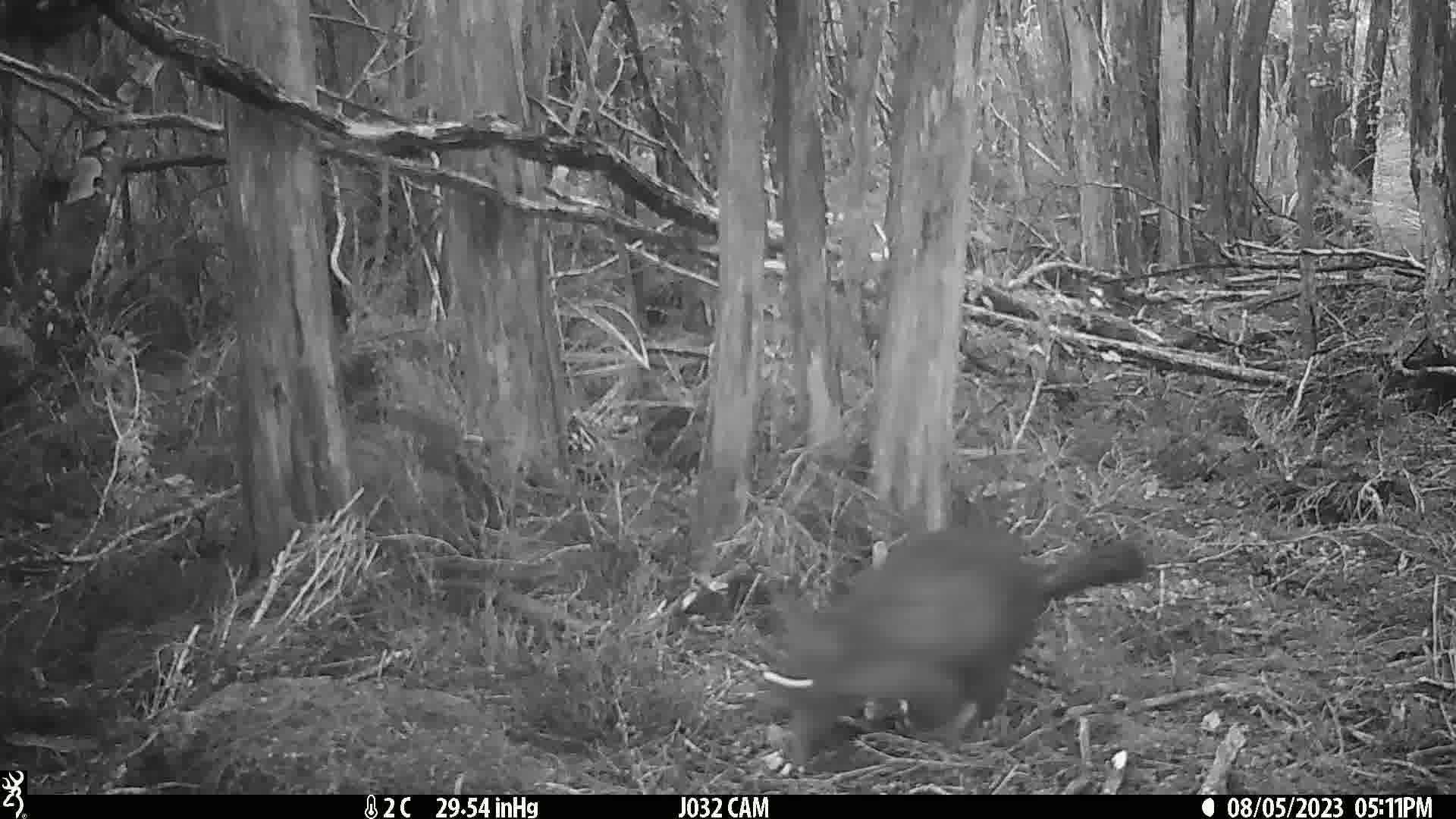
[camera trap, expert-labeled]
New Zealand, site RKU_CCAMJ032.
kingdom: Animalia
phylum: Chordata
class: Mammalia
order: Diprotodontia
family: Phalangeridae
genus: Trichosurus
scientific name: Trichosurus vulpecula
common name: common brushtail possum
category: possum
Possum (common brushtail possum) (Trichosurus vulpecula).